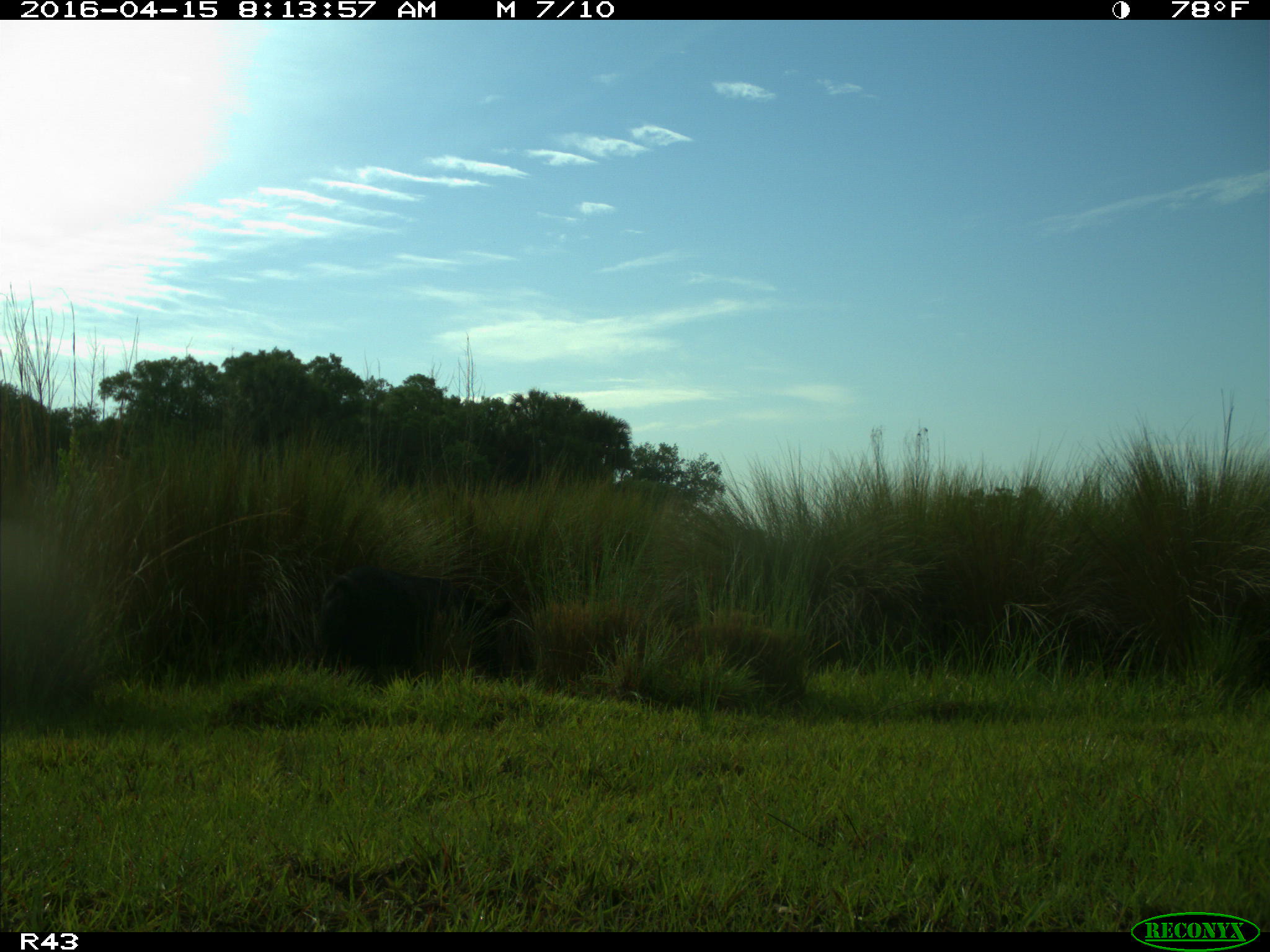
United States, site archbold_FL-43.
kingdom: Animalia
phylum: Chordata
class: Mammalia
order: Artiodactyla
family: Suidae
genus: Sus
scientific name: Sus scrofa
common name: wild boar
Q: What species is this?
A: Sus scrofa (wild boar).